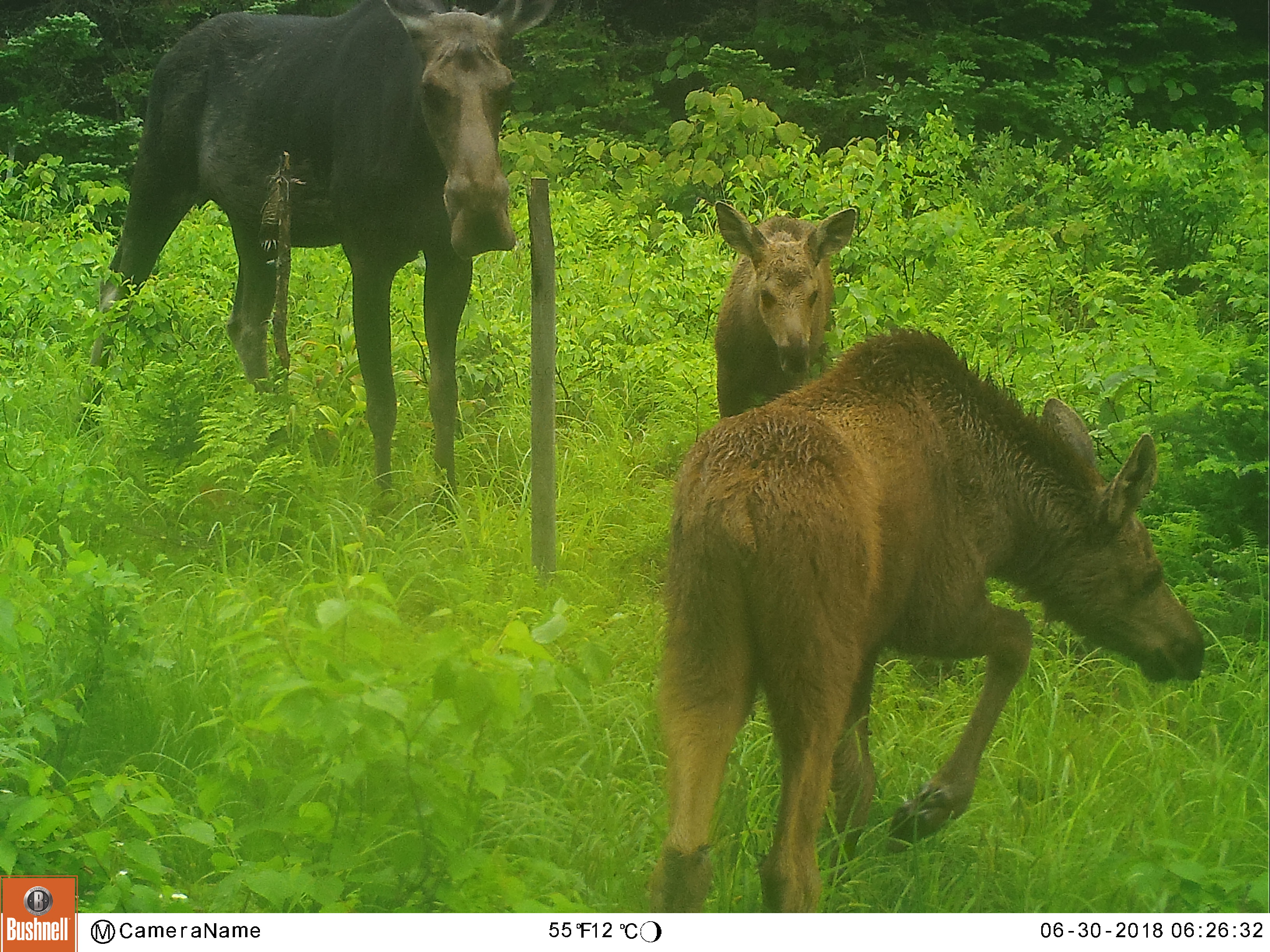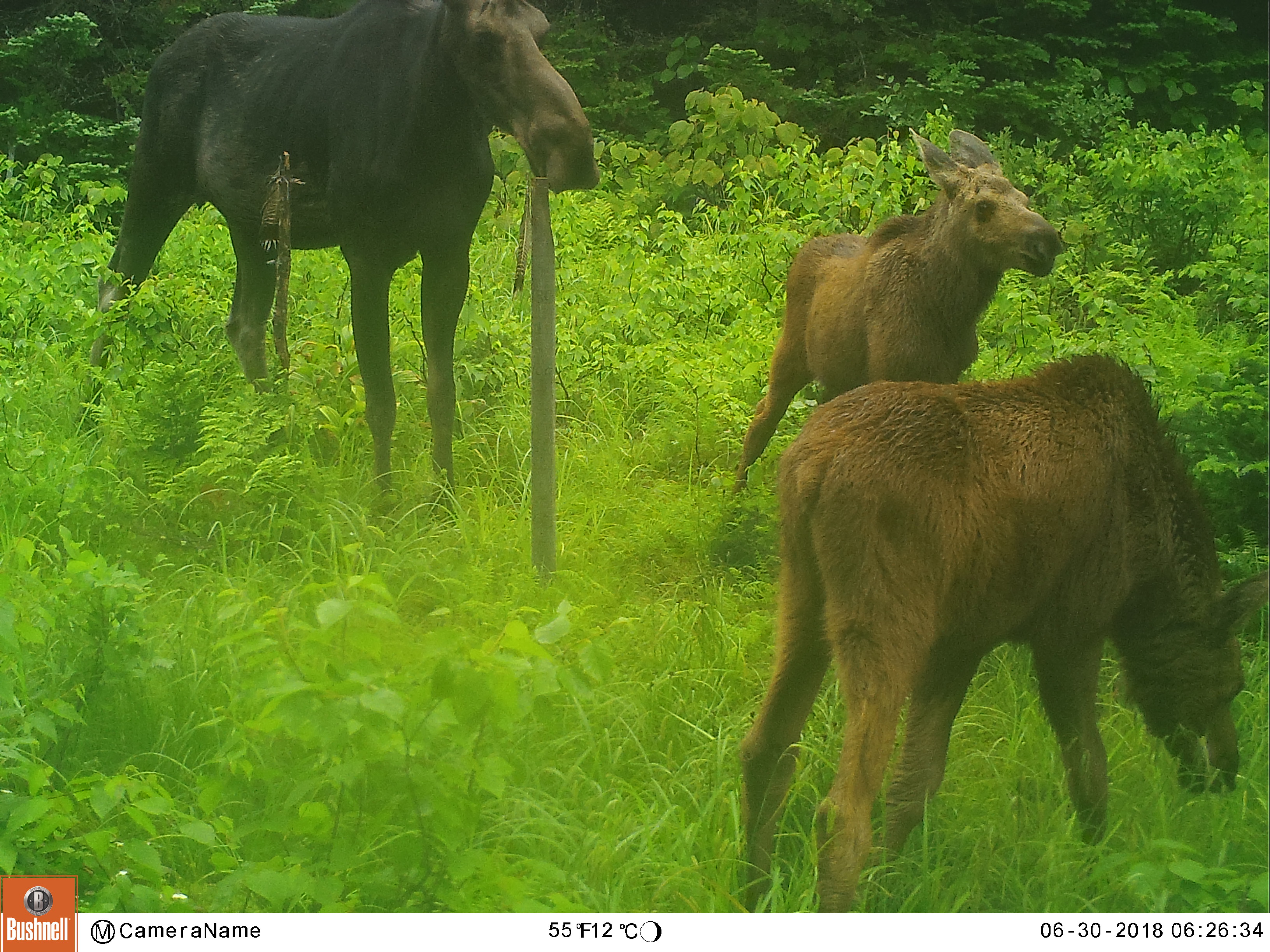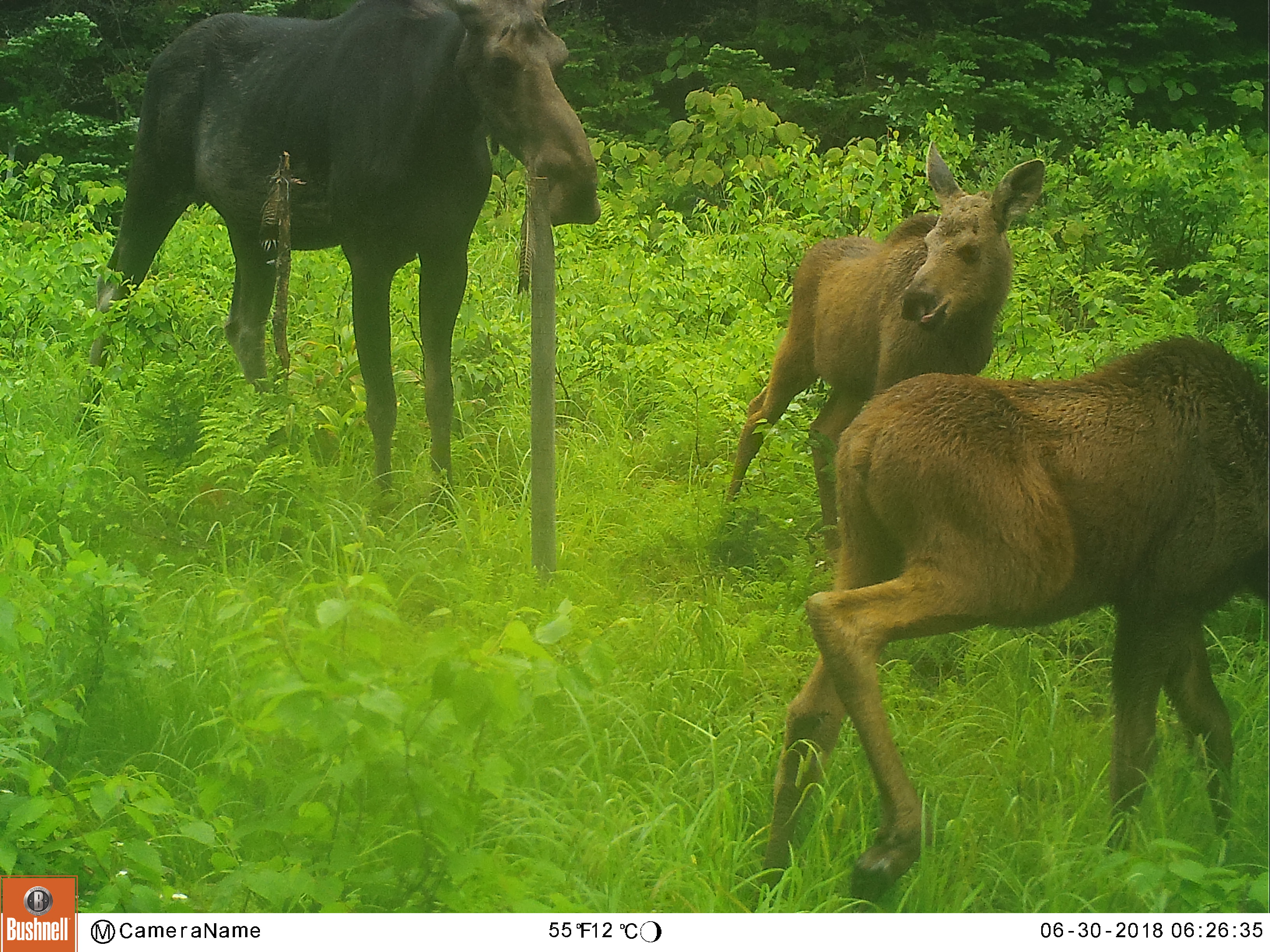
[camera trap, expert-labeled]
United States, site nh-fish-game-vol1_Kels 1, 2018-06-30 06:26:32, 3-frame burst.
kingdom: Animalia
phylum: Chordata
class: Mammalia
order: Artiodactyla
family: Cervidae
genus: Alces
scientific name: Alces alces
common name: moose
Moose (Alces alces).